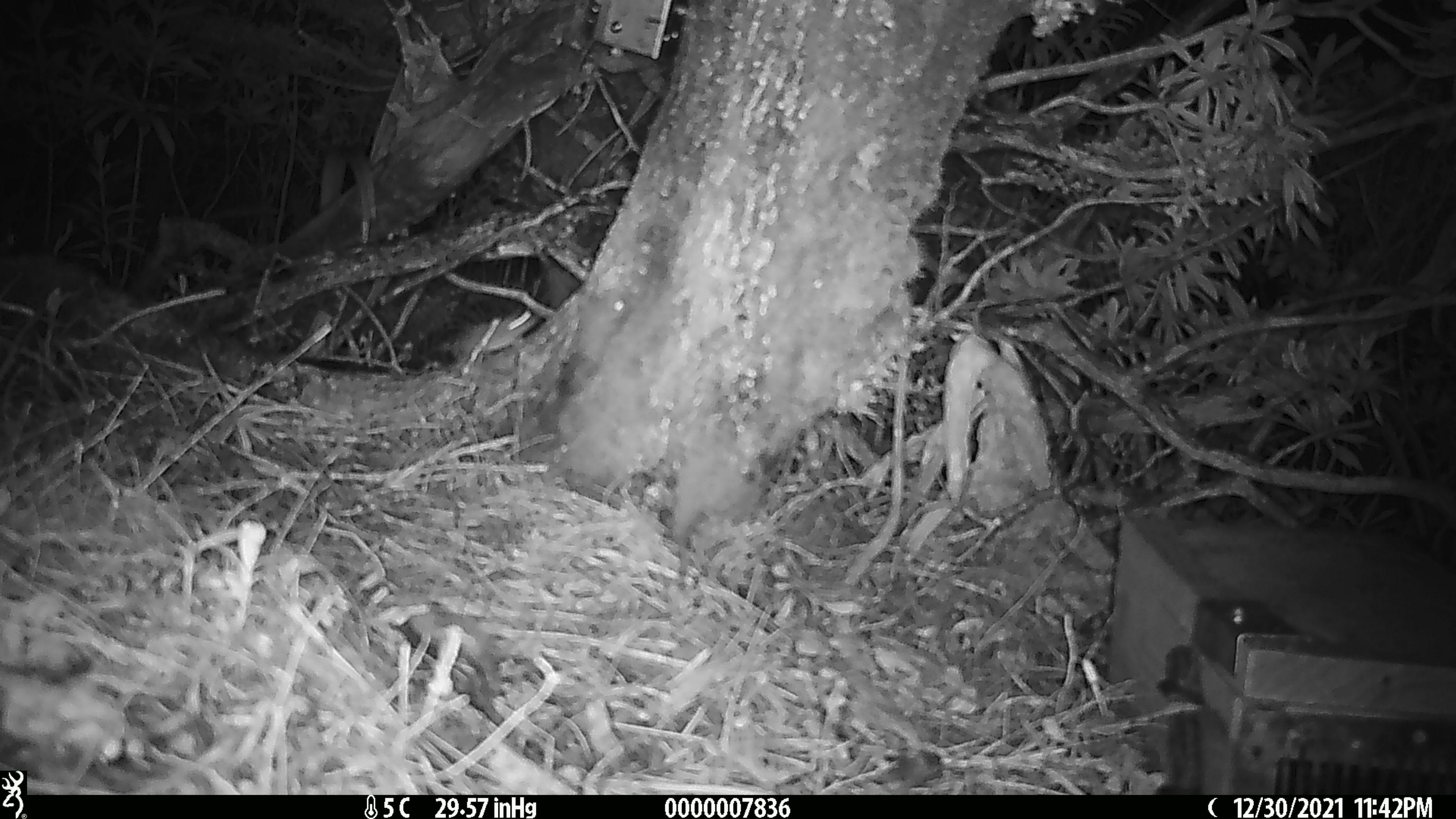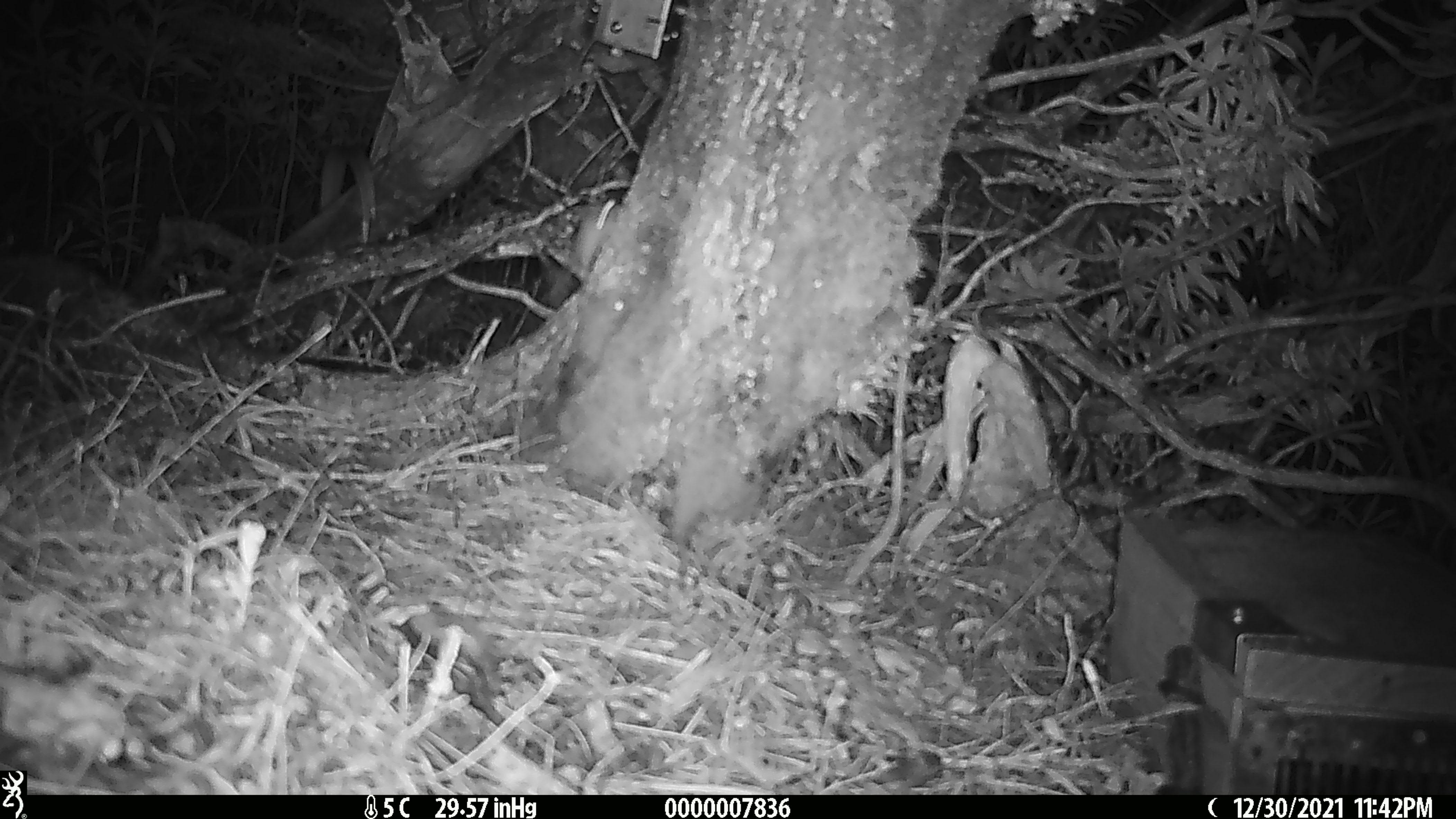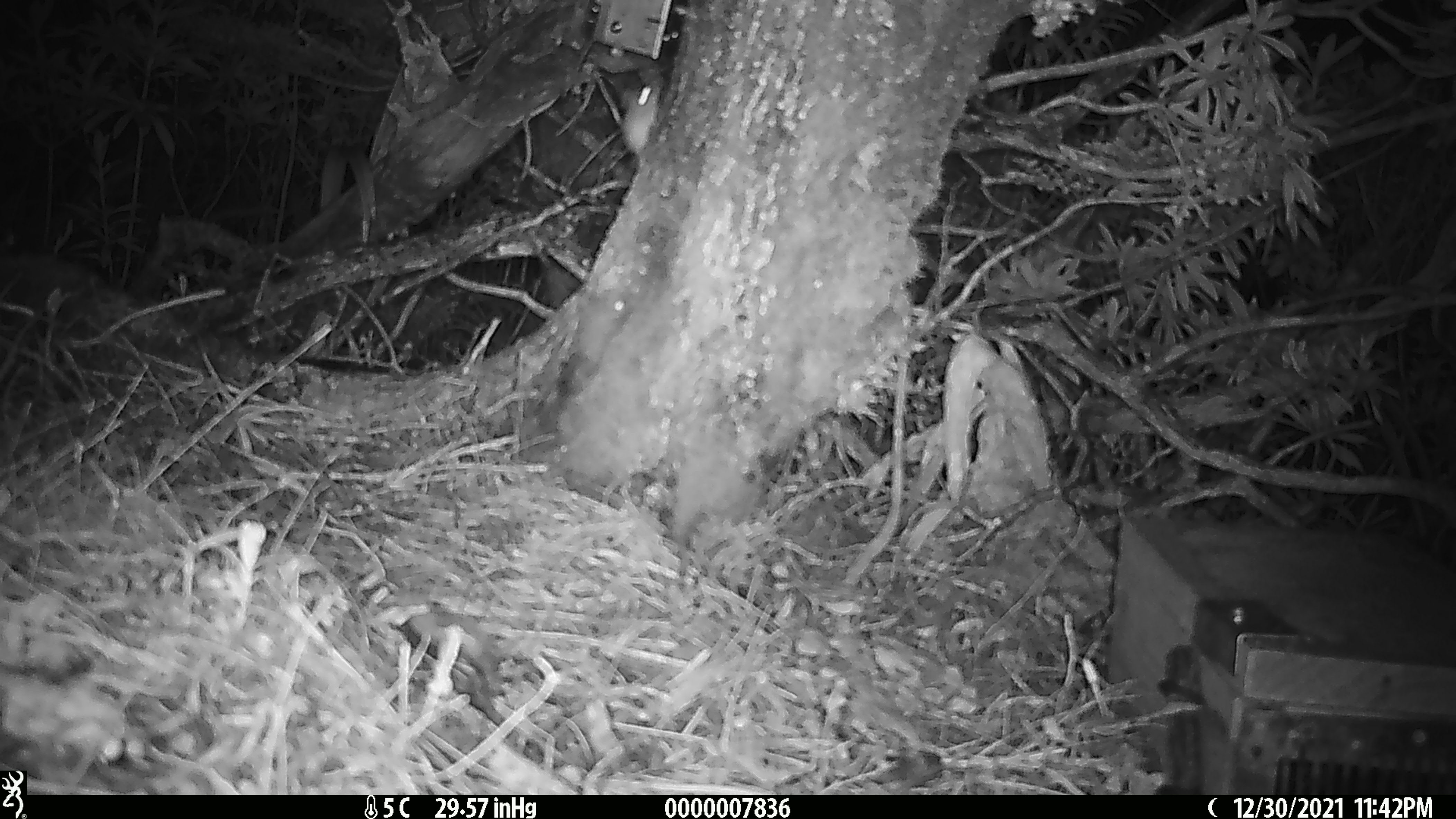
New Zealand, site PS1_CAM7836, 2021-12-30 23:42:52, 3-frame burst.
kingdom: Animalia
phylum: Chordata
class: Mammalia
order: Rodentia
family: Muridae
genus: Mus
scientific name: Mus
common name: mouse